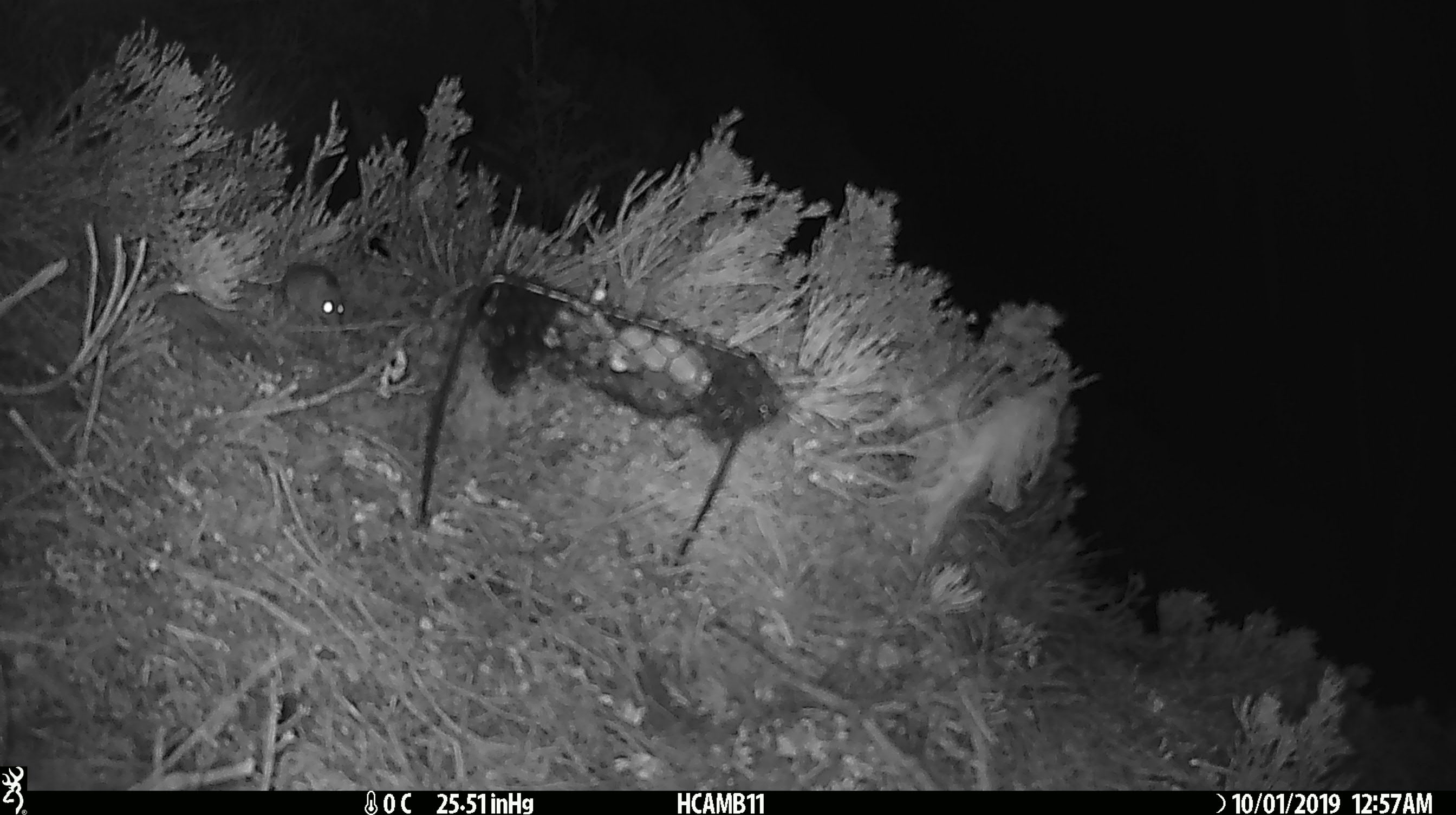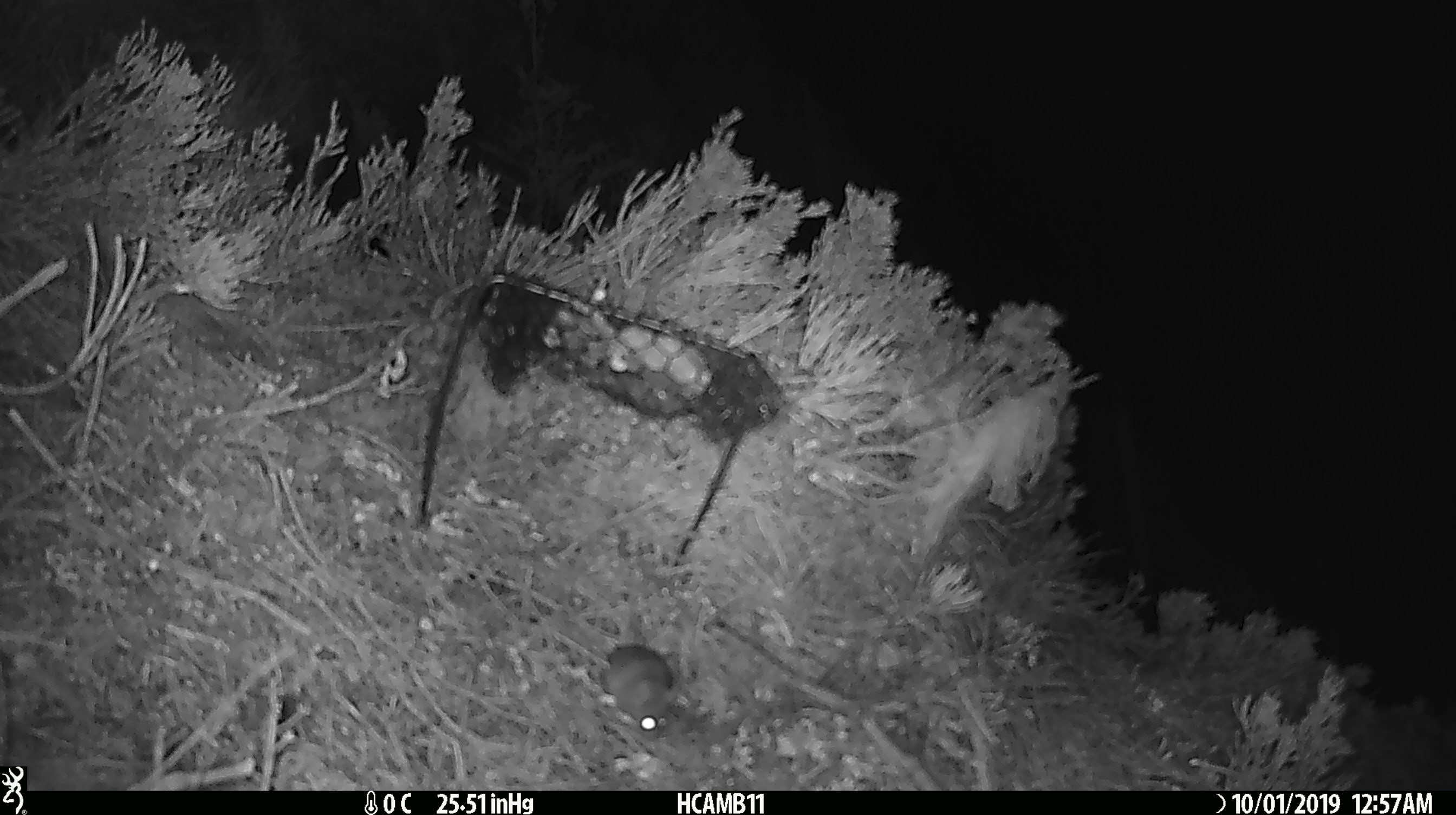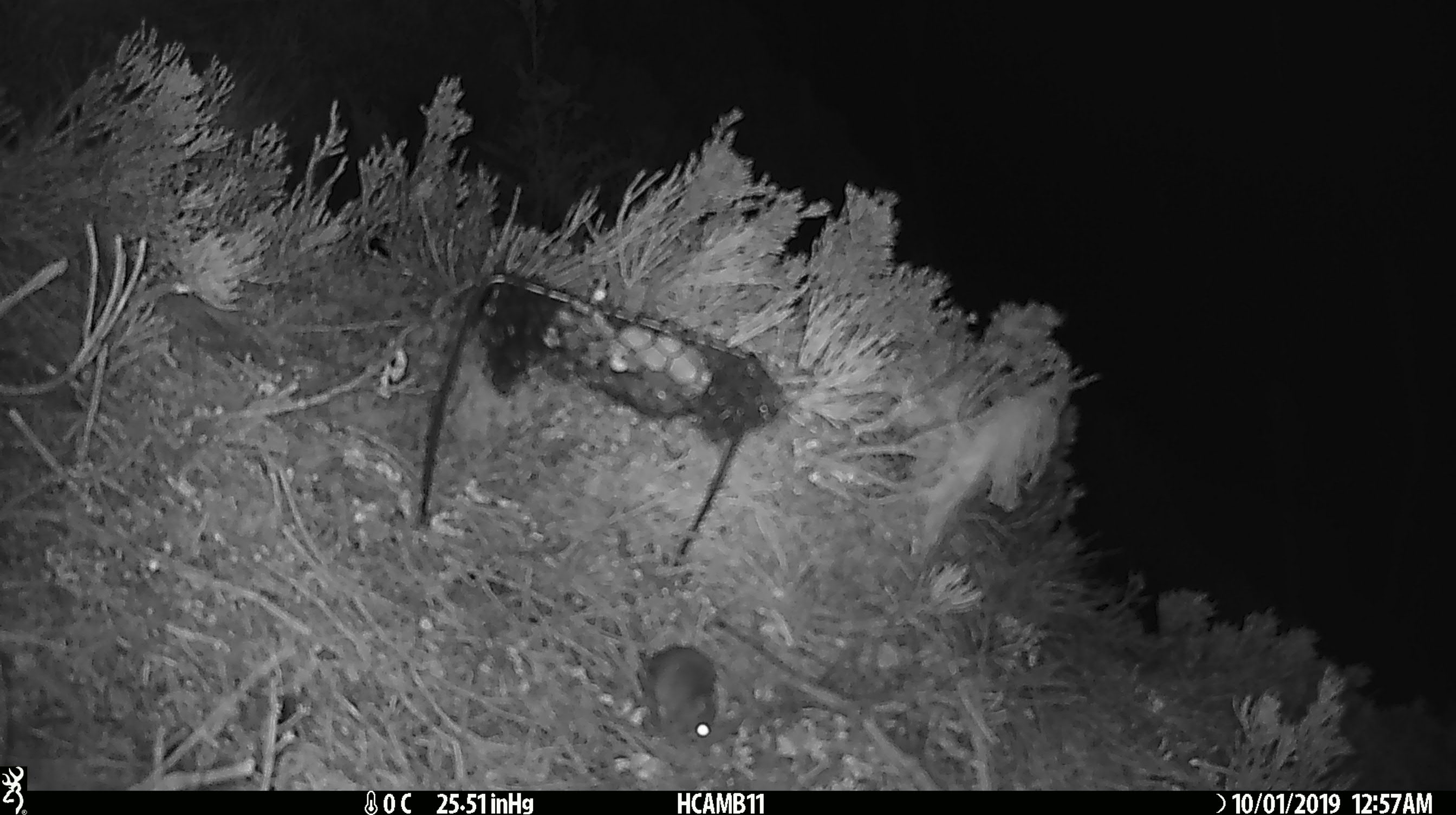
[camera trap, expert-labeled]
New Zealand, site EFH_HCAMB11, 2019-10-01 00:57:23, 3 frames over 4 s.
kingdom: Animalia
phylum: Chordata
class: Mammalia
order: Rodentia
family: Muridae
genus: Mus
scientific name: Mus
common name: mouse